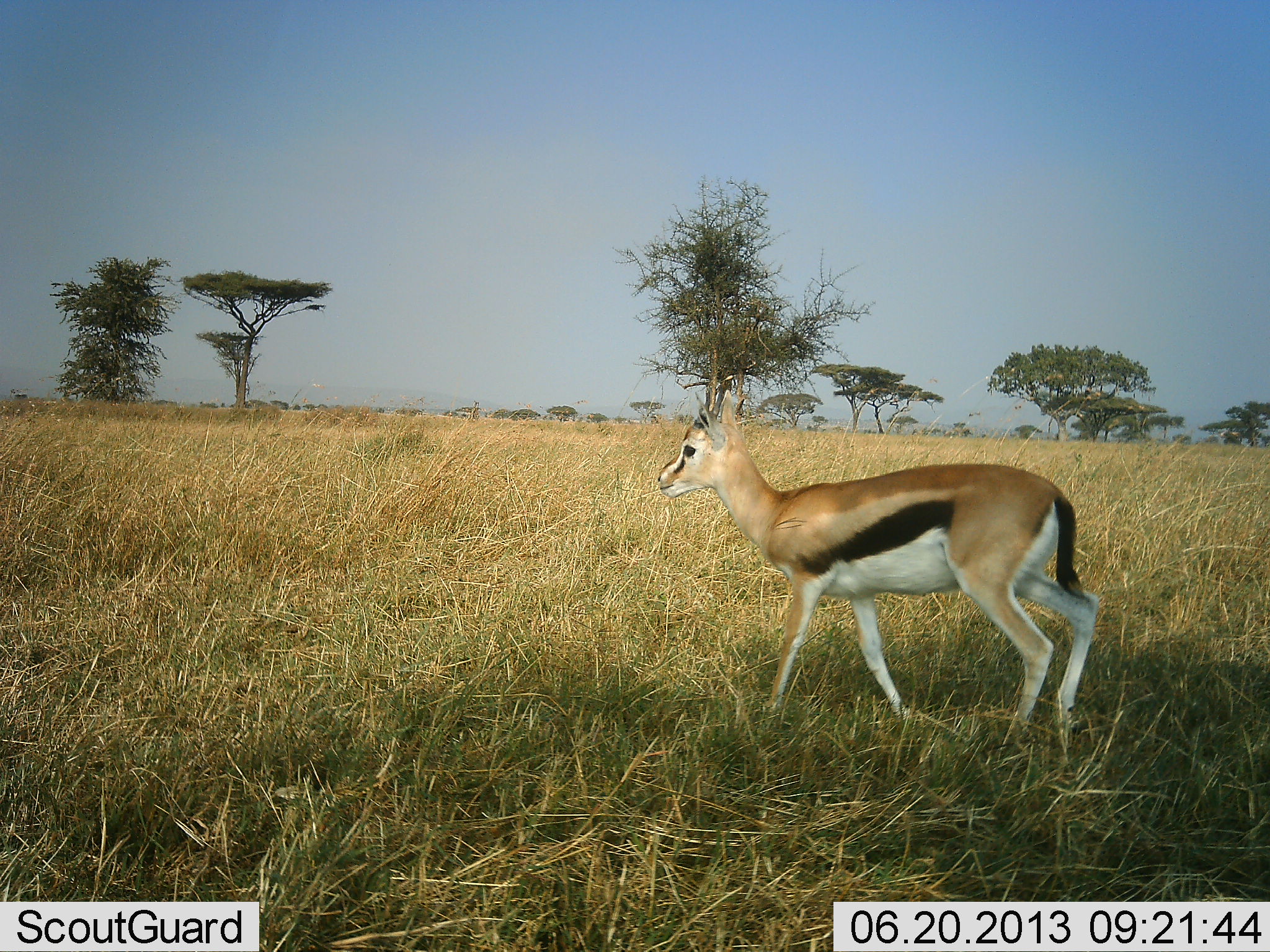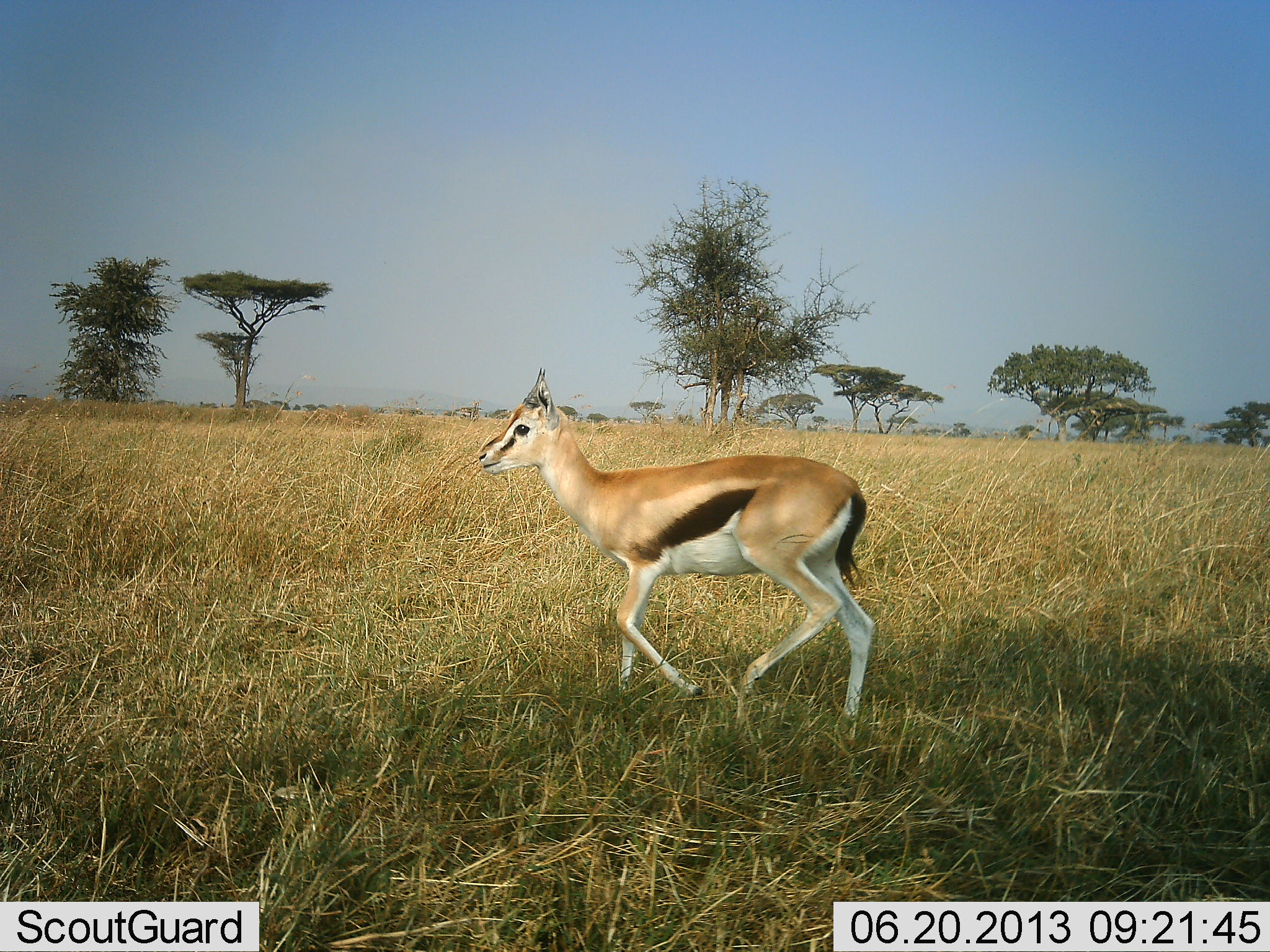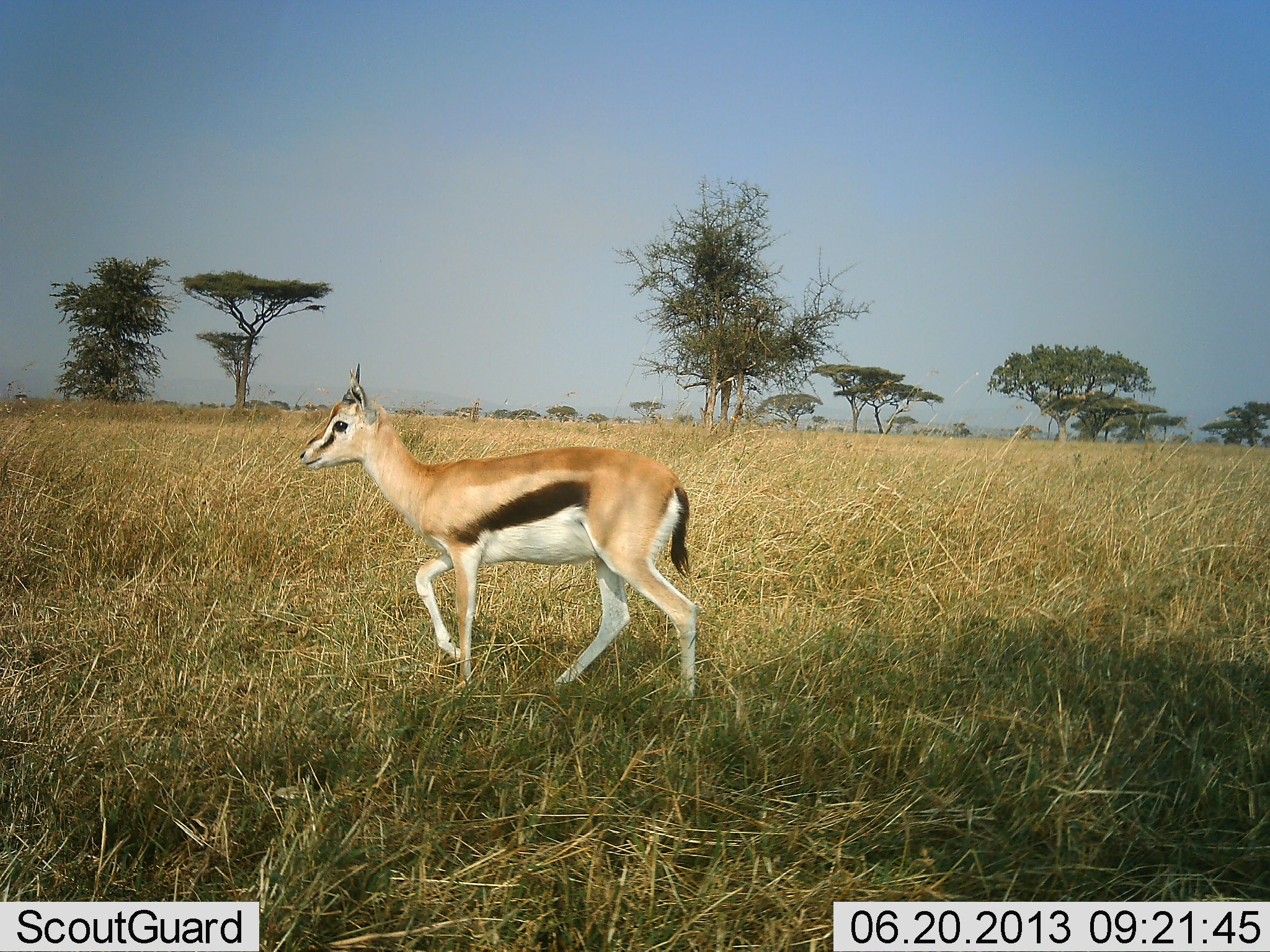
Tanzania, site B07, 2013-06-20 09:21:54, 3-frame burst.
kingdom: Animalia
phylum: Chordata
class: Mammalia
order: Artiodactyla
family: Bovidae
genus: Eudorcas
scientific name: Eudorcas thomsonii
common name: thomson's gazelle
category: gazellethomsons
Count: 1.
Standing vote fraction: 3%.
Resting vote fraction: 0%.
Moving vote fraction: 100%.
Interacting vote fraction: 0%.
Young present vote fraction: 3%.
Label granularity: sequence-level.